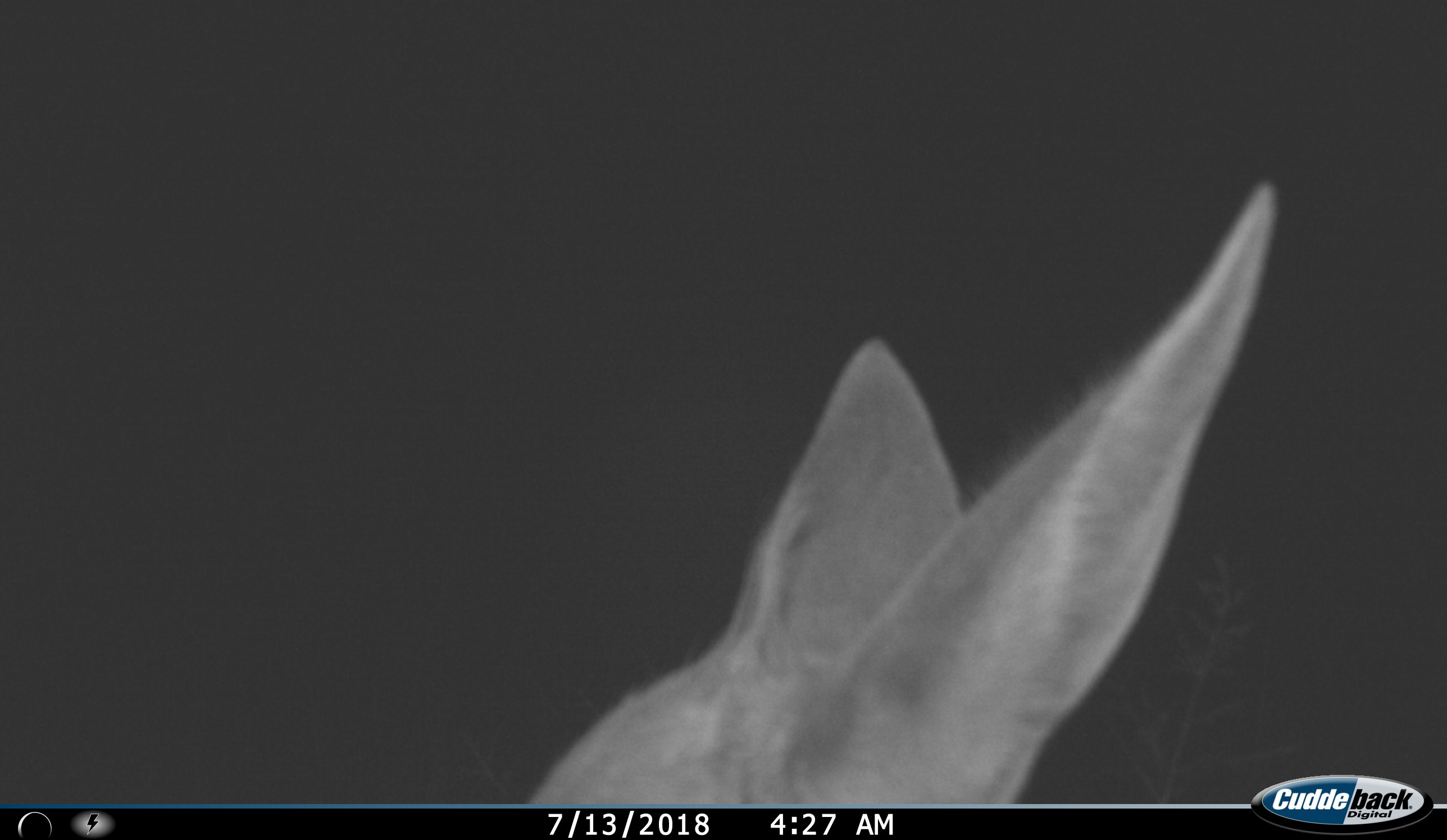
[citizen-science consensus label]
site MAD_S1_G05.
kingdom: Animalia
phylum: Chordata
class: Mammalia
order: Artiodactyla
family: Bovidae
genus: Aepyceros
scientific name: Aepyceros melampus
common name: impala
Impala (Aepyceros melampus), count 1. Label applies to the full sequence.